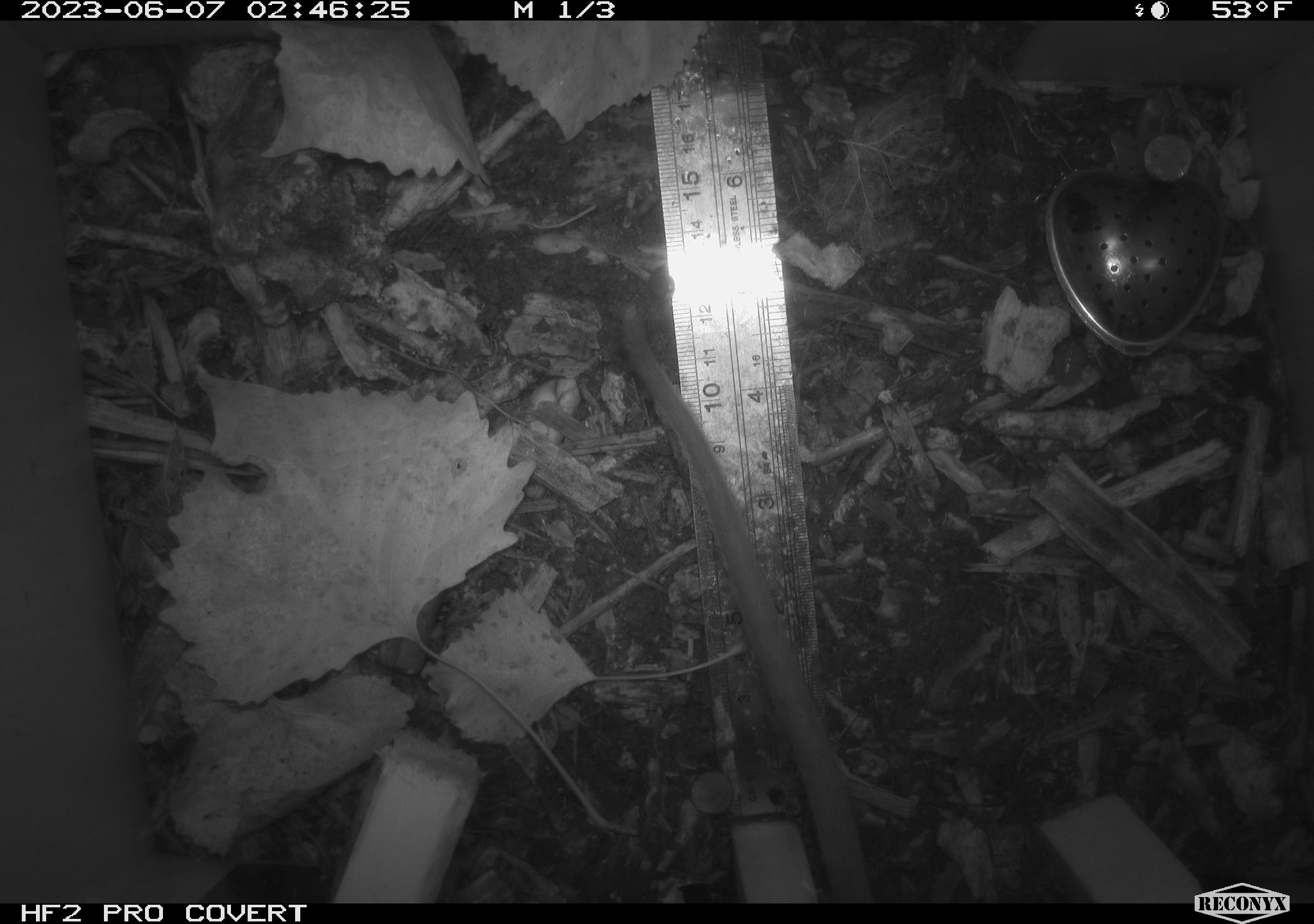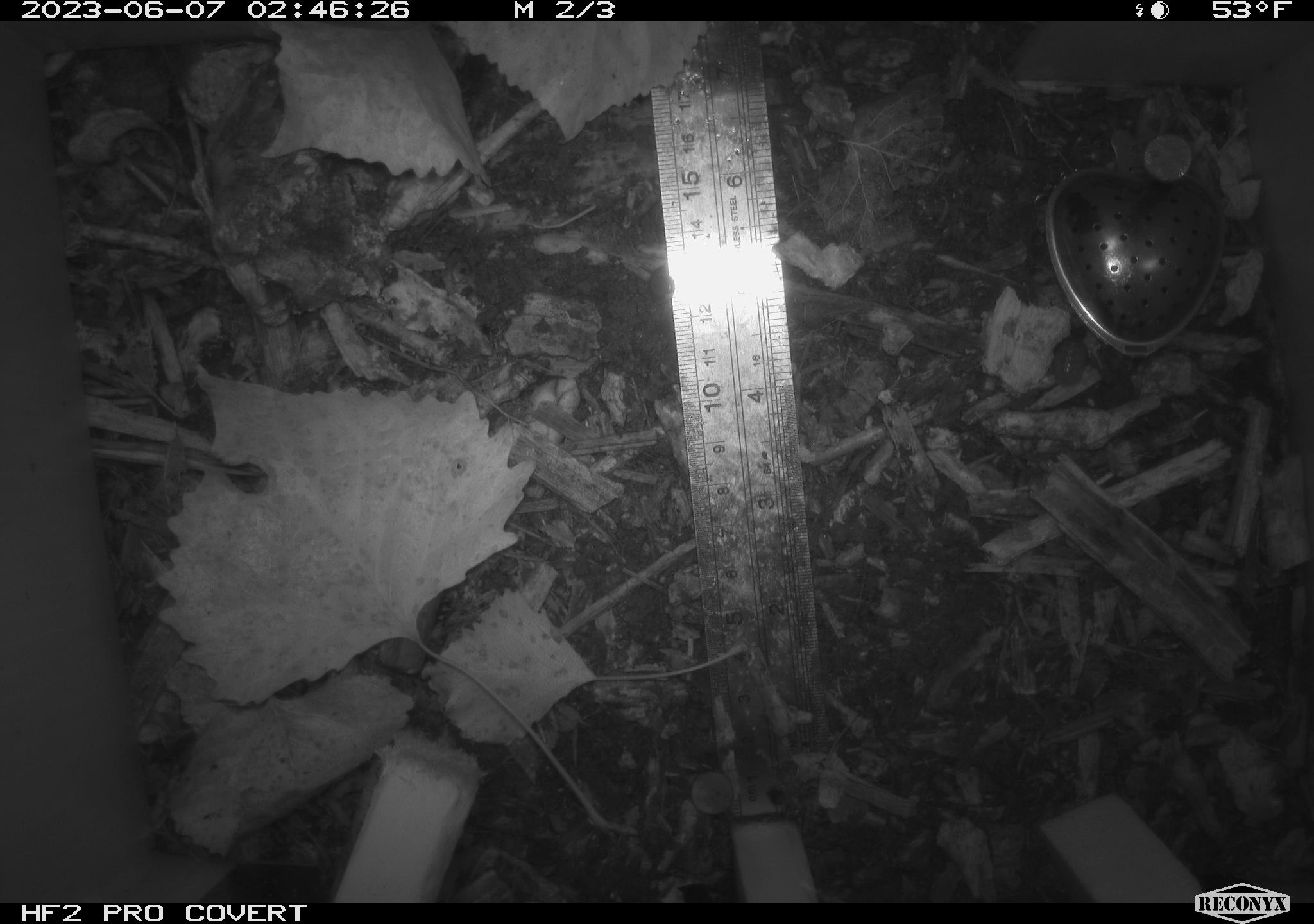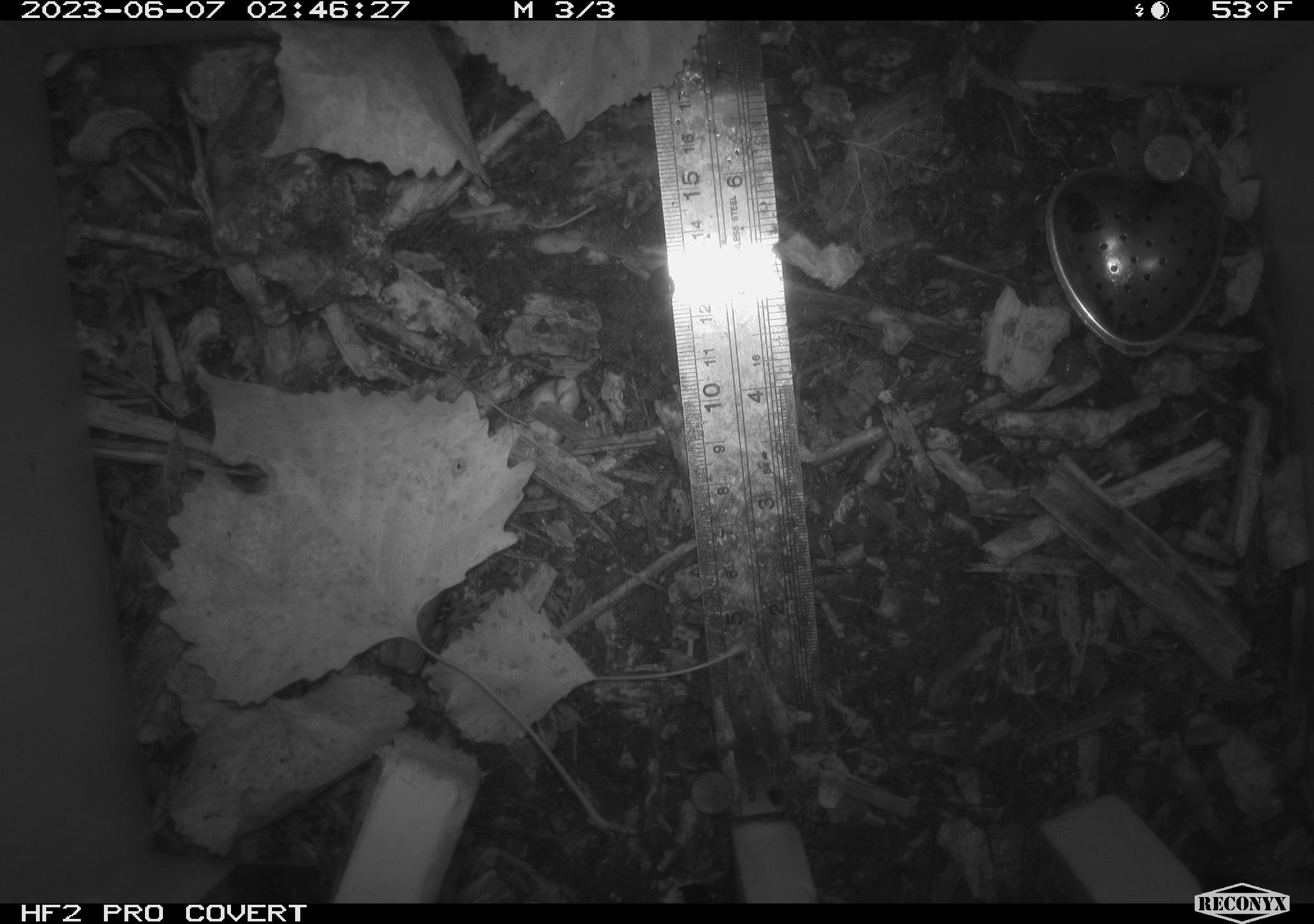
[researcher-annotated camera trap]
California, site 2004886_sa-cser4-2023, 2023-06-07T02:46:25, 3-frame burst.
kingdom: Animalia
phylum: Chordata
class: Mammalia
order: Rodentia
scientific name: Rodentia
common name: woodrat or rat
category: woodrat or rat species